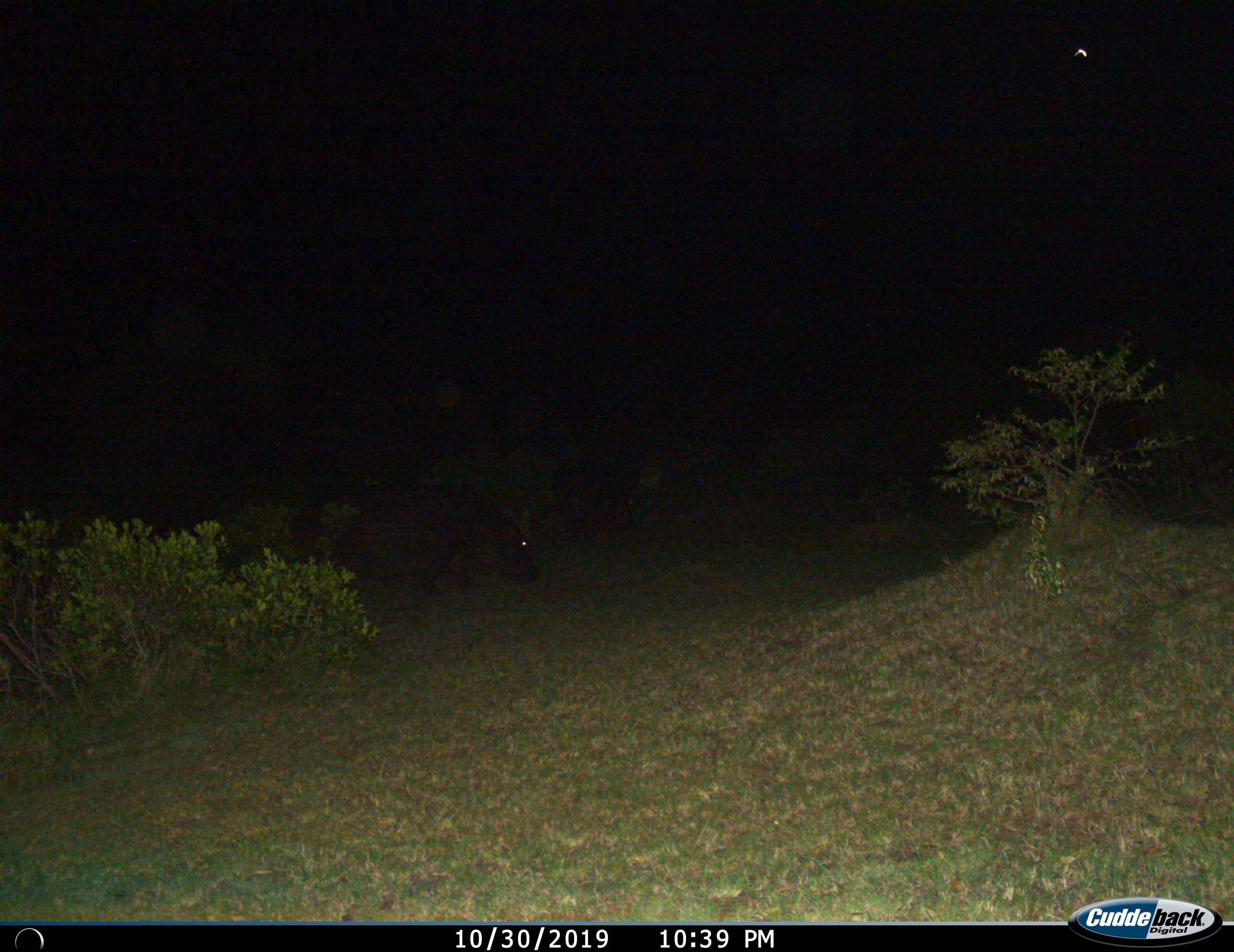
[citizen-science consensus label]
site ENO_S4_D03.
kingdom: Animalia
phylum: Chordata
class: Mammalia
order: Artiodactyla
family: Hippopotamidae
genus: Hippopotamus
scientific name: Hippopotamus amphibius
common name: hippopotamus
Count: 1.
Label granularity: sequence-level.